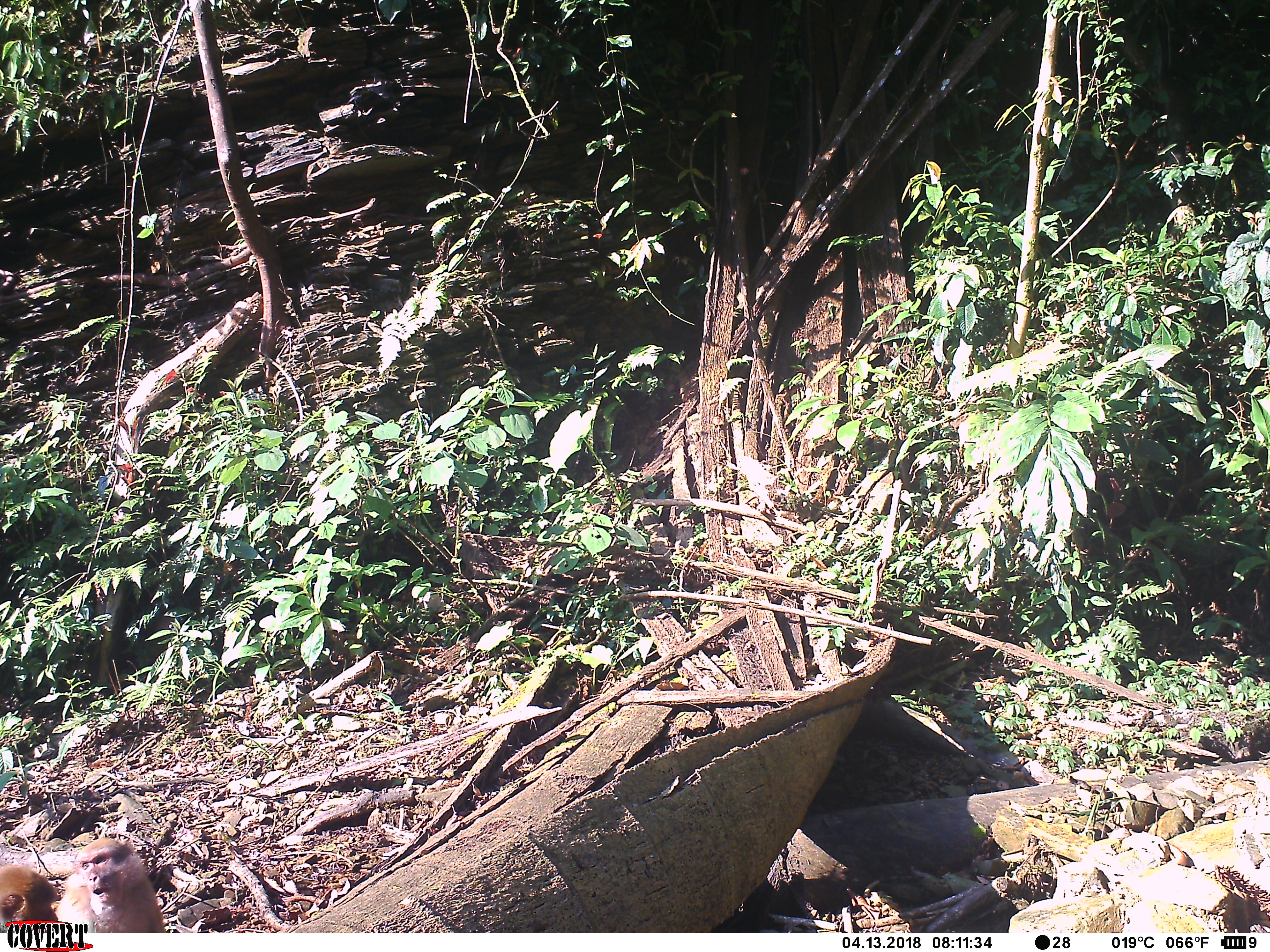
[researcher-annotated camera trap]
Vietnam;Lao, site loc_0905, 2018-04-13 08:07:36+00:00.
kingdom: Animalia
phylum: Chordata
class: Mammalia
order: Primates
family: Cercopithecidae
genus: Macaca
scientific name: Macaca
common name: macaque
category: macaque not stump tailed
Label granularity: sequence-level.